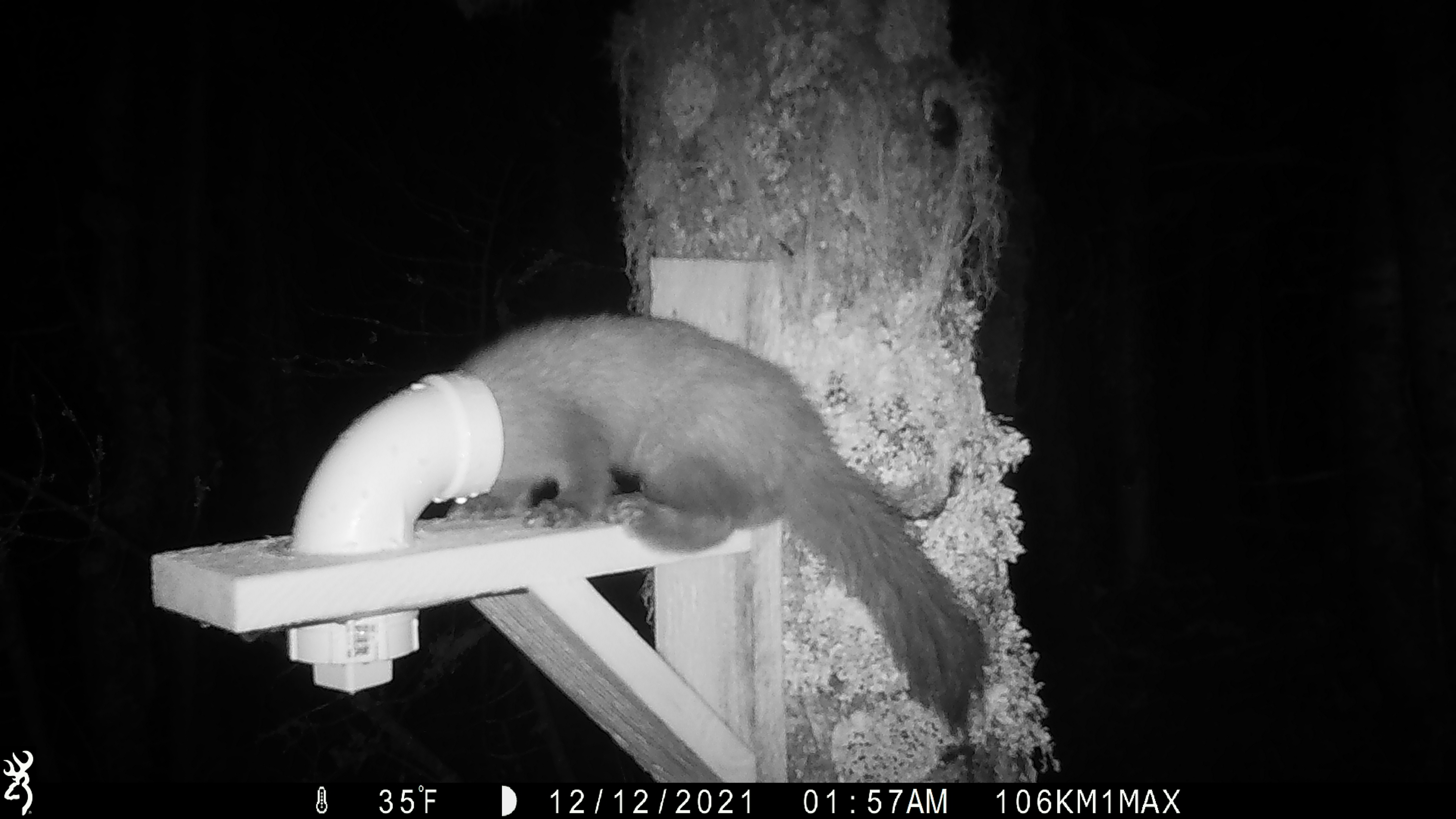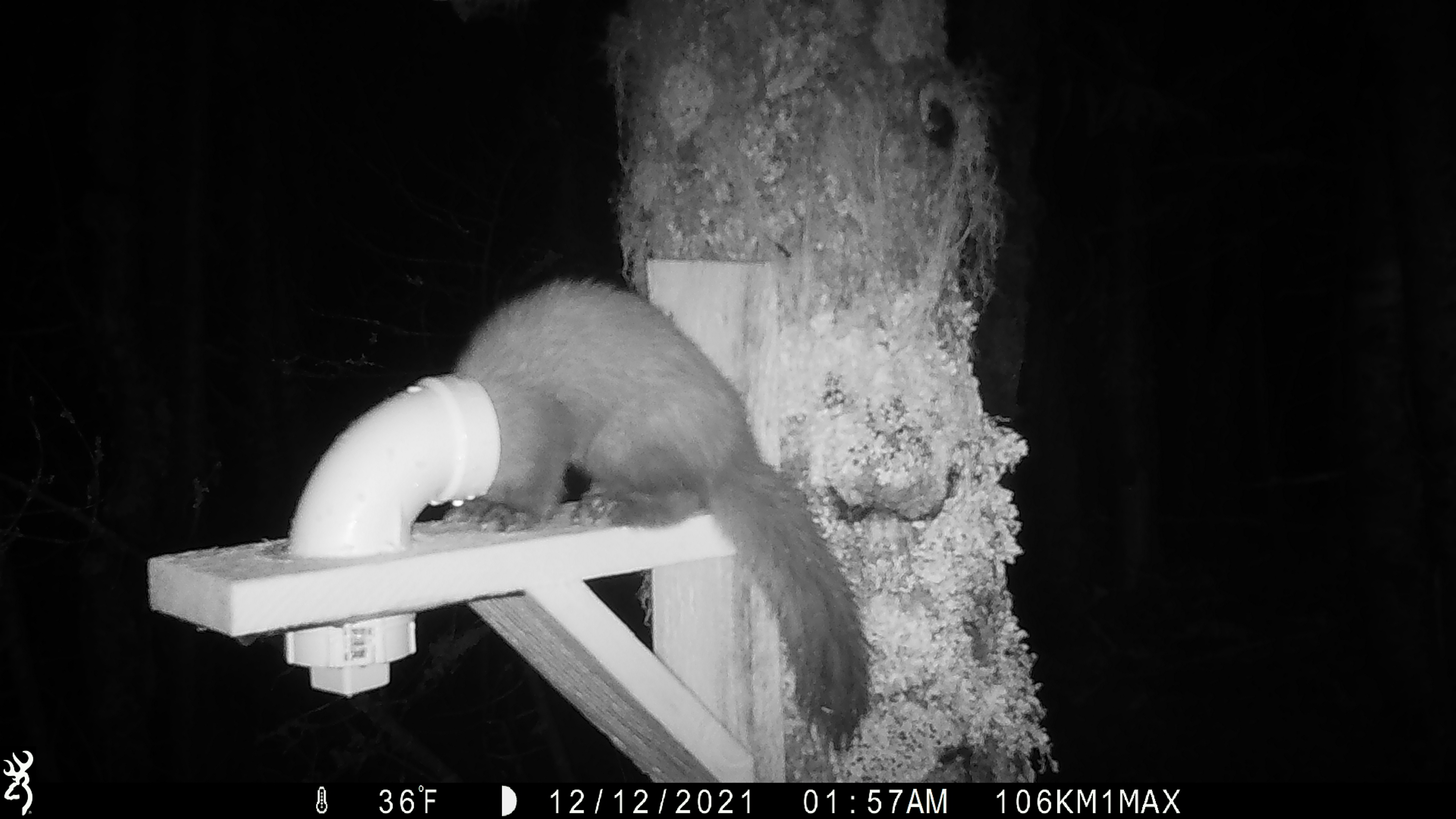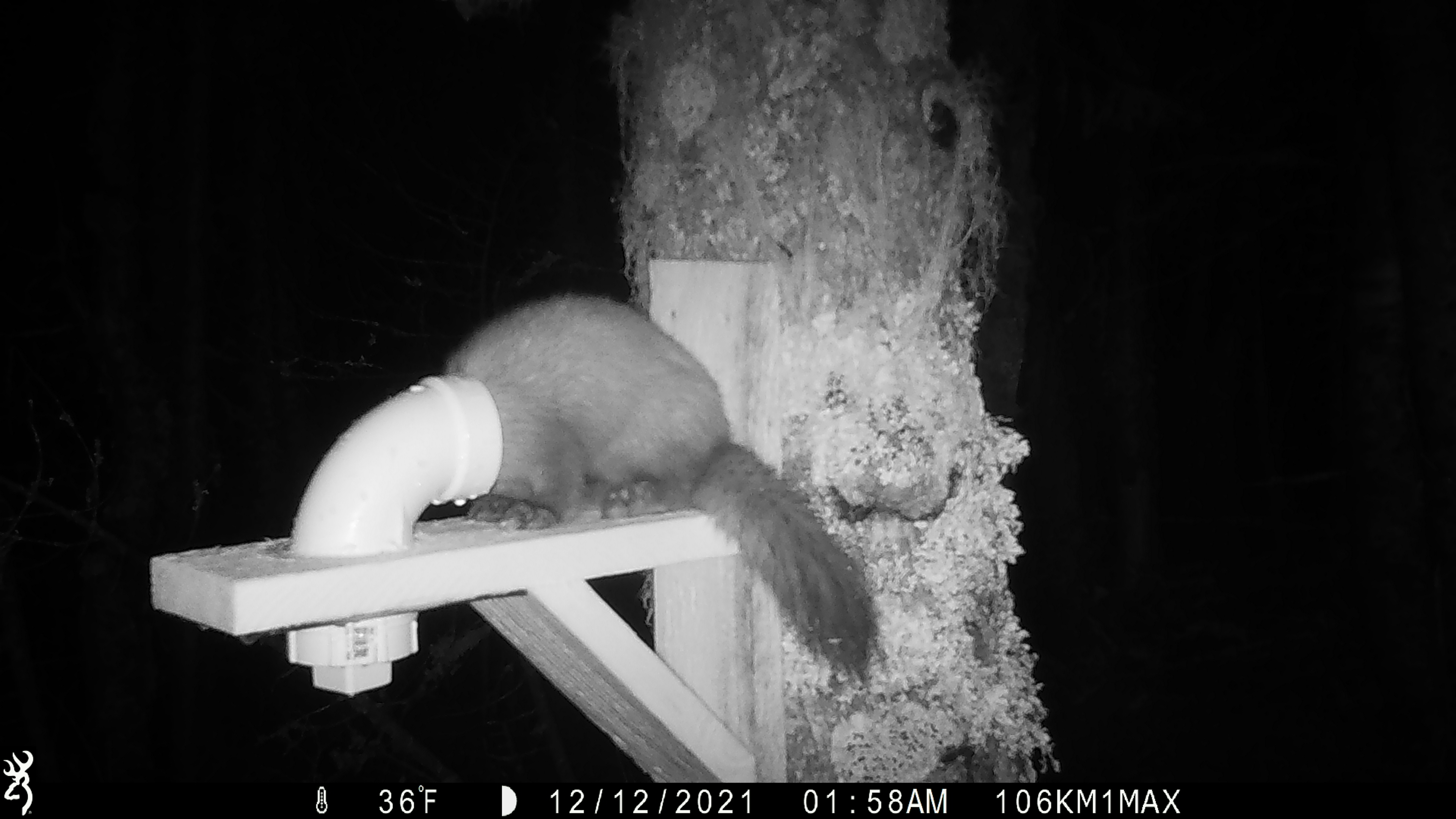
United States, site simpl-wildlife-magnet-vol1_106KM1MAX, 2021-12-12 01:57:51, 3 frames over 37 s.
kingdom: Animalia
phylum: Chordata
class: Mammalia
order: Carnivora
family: Mustelidae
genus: Martes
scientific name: Martes americana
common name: american marten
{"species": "american marten (Martes americana)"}